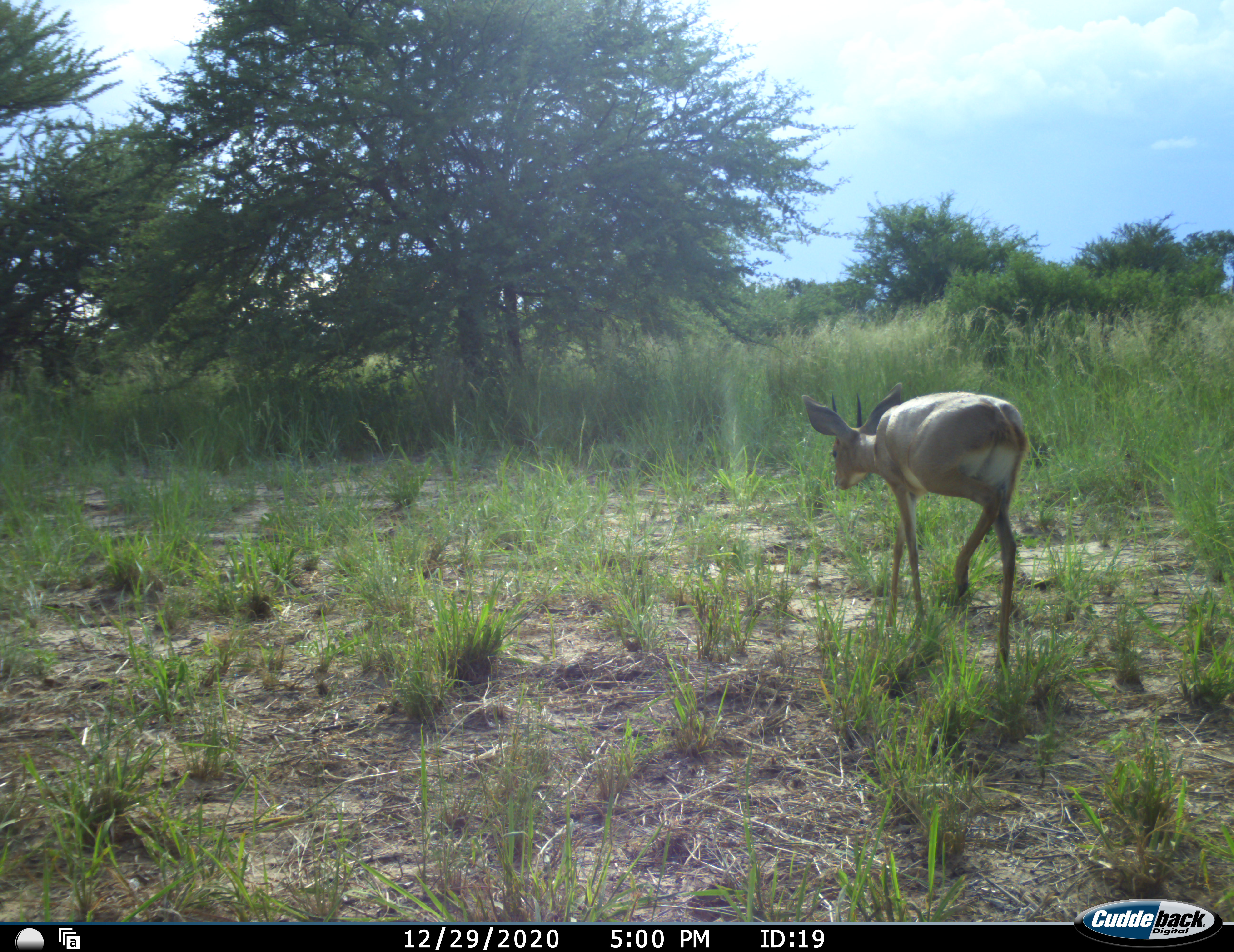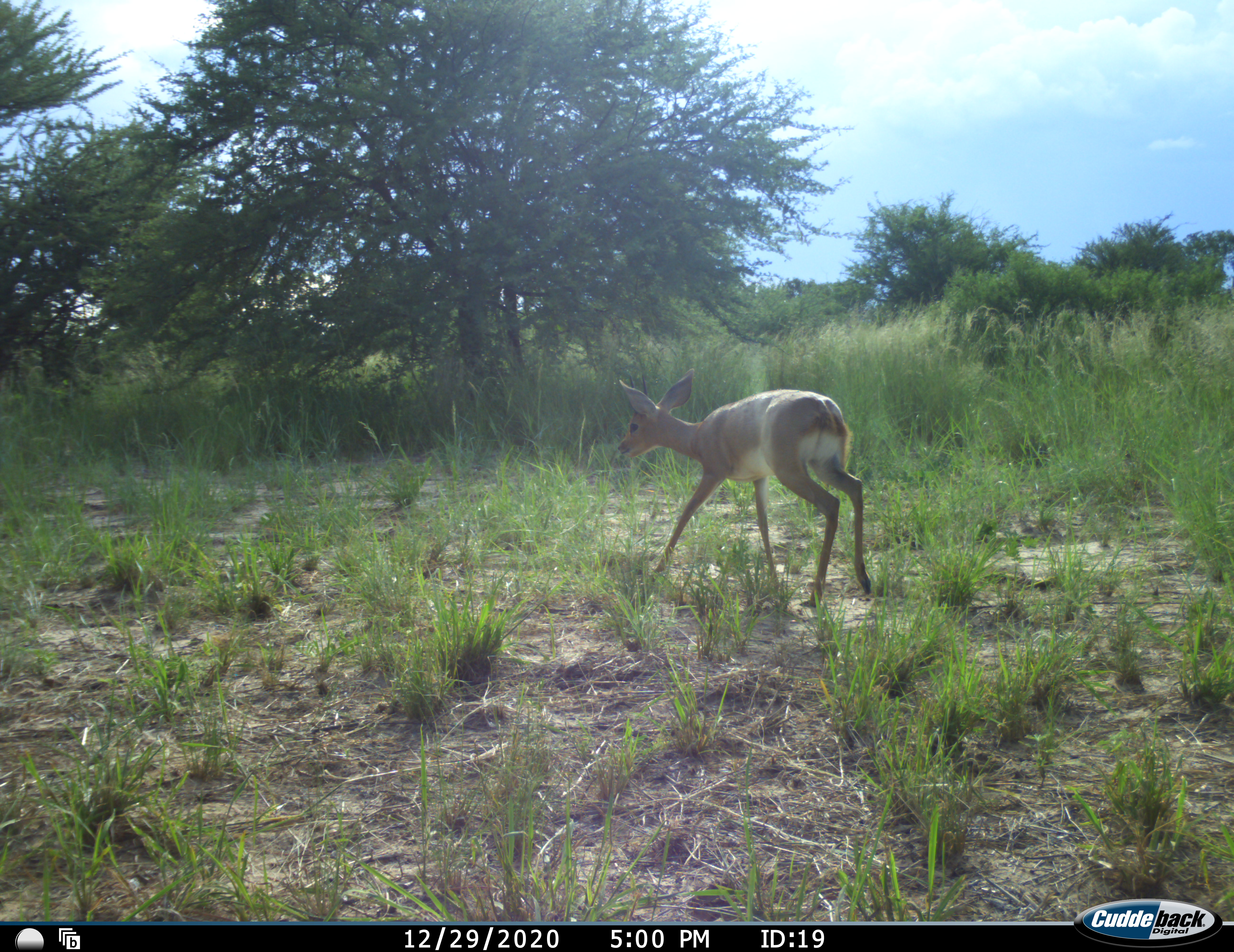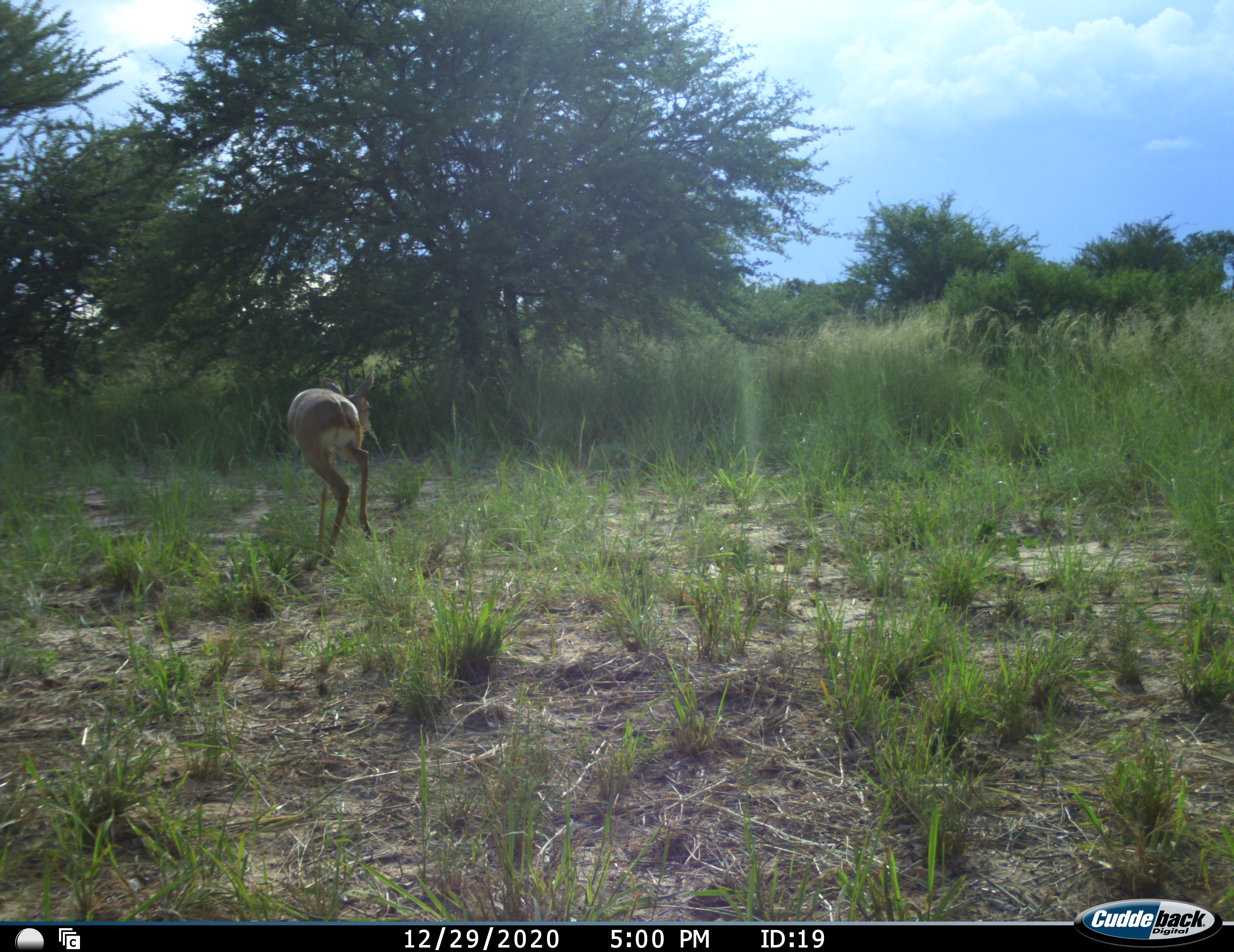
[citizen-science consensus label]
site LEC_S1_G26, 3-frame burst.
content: unidentified animal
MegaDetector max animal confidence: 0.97